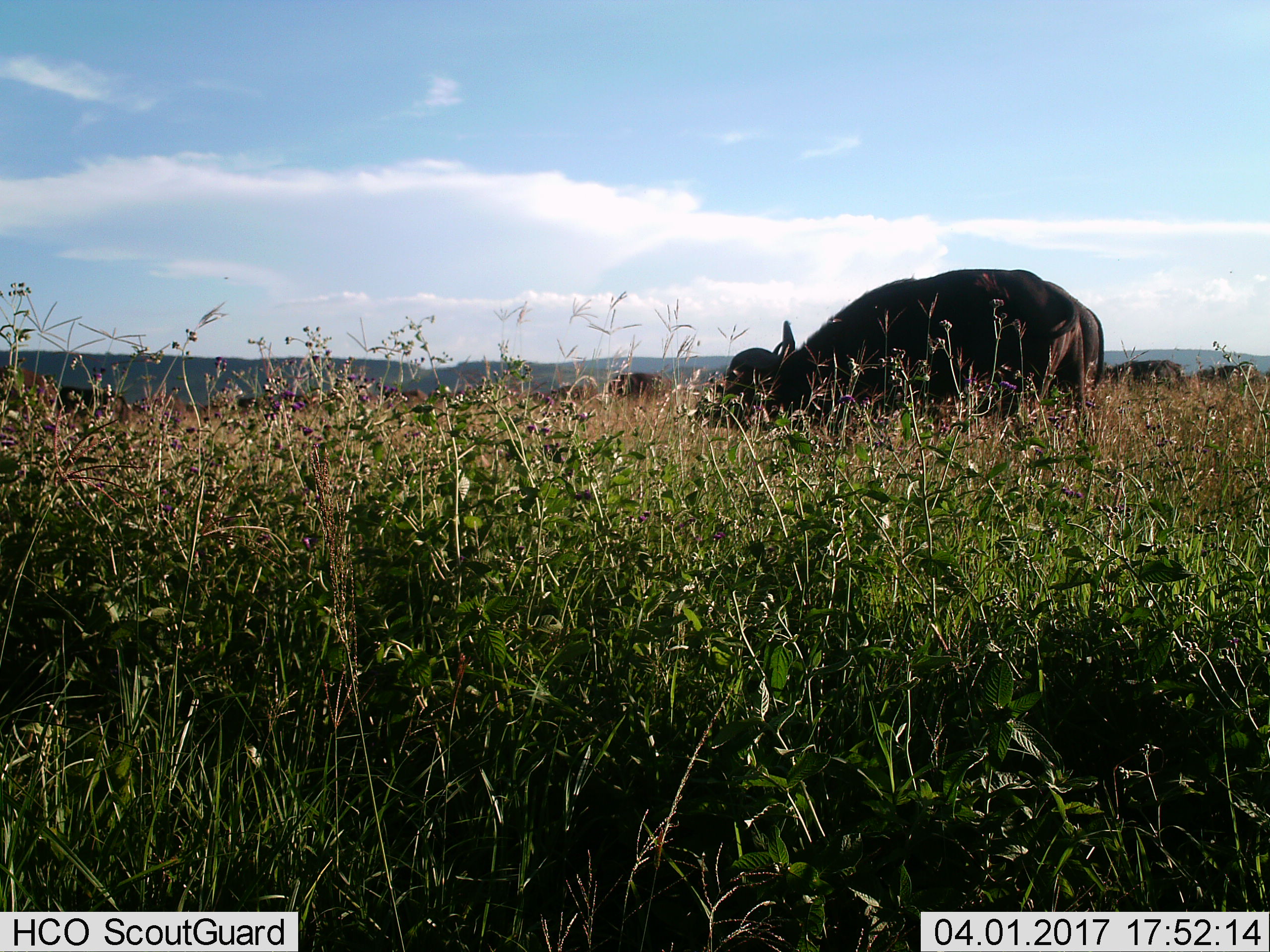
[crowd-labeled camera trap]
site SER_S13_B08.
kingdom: Animalia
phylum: Chordata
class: Mammalia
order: Artiodactyla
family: Bovidae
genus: Syncerus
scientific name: Syncerus caffer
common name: african buffalo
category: buffalo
Buffalo (african buffalo) (Syncerus caffer), count 5. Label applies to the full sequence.